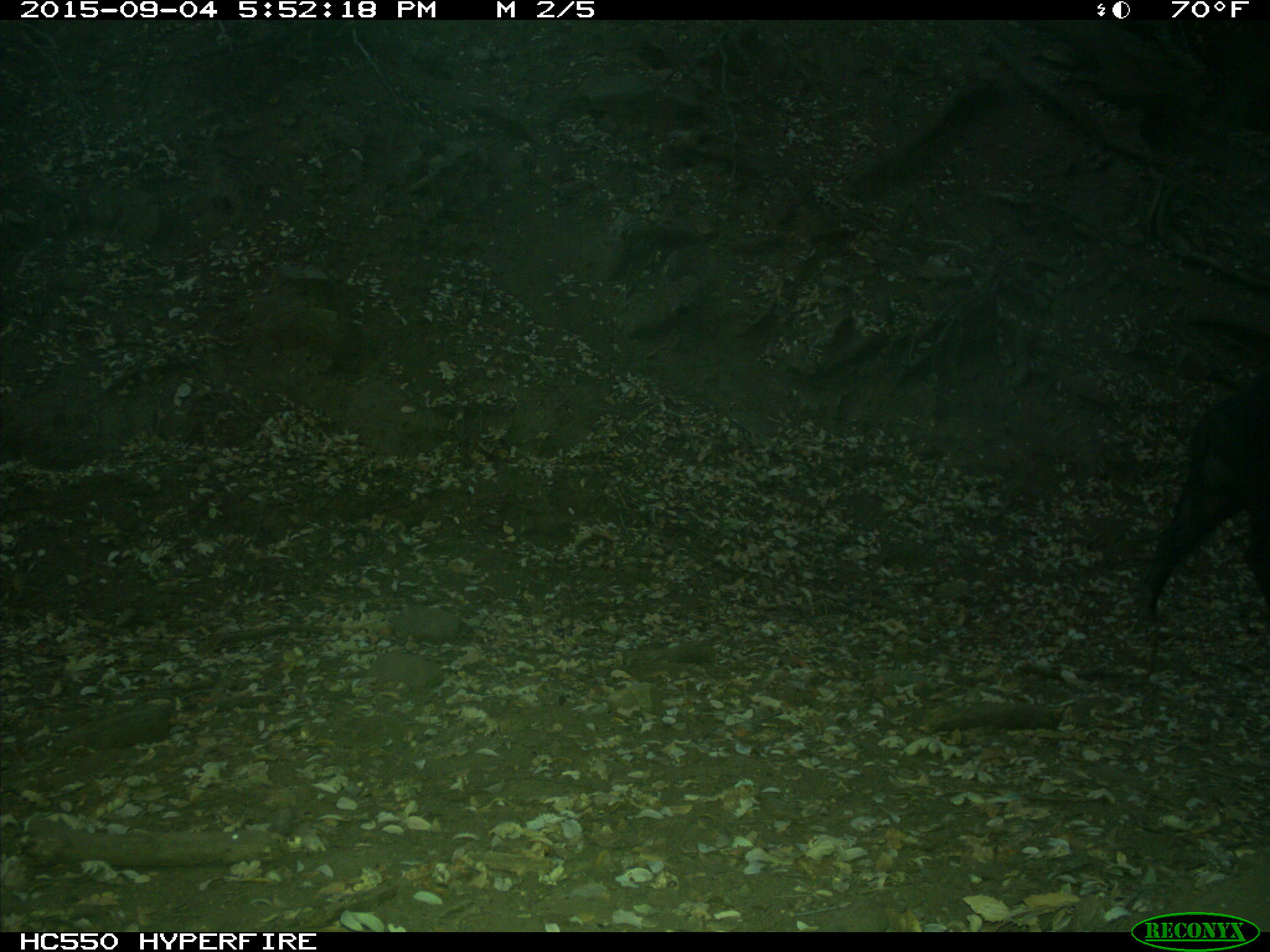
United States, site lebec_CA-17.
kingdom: Animalia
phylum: Chordata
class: Mammalia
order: Artiodactyla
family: Suidae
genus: Sus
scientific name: Sus scrofa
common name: wild boar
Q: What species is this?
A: Sus scrofa (wild boar).